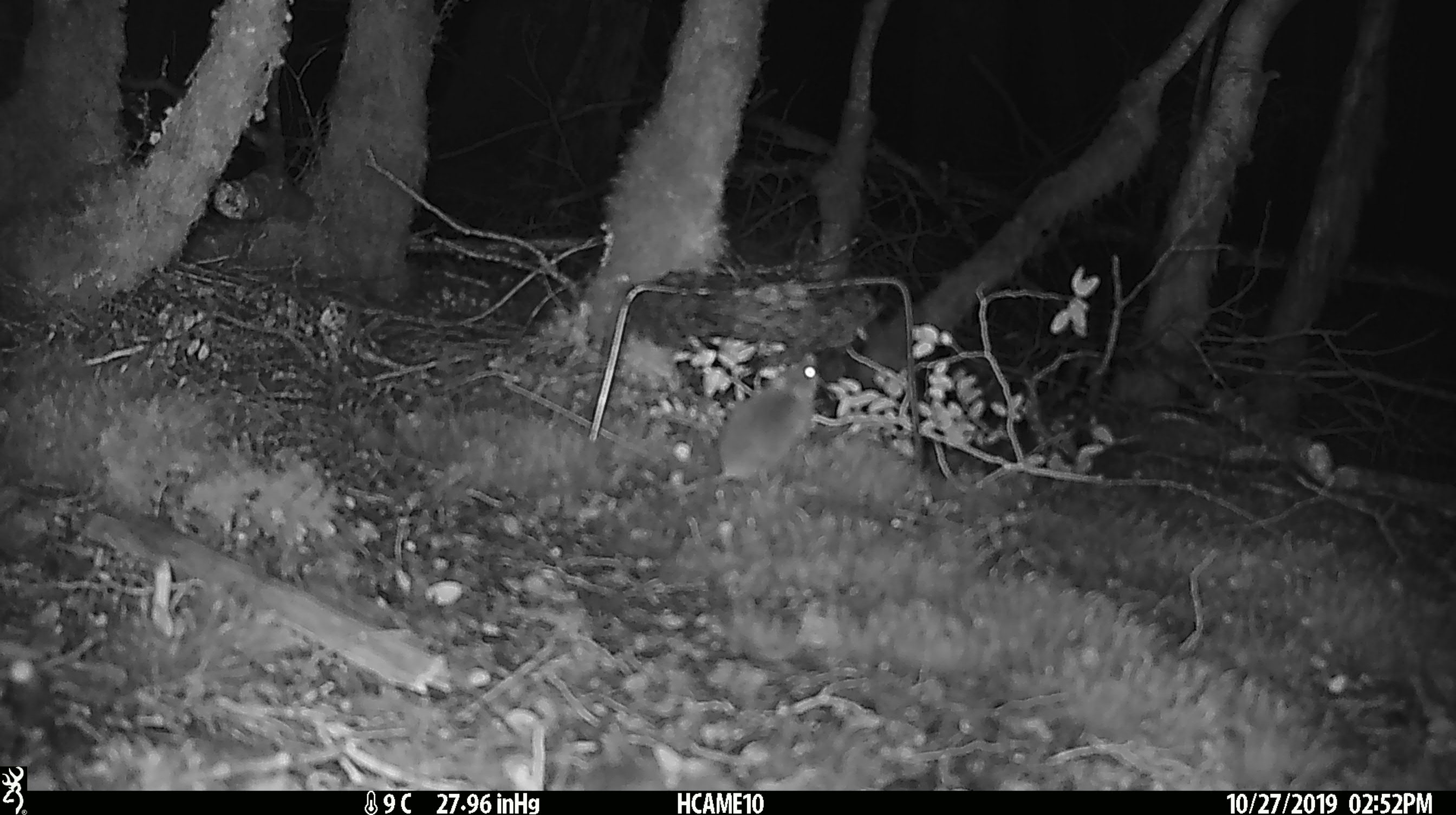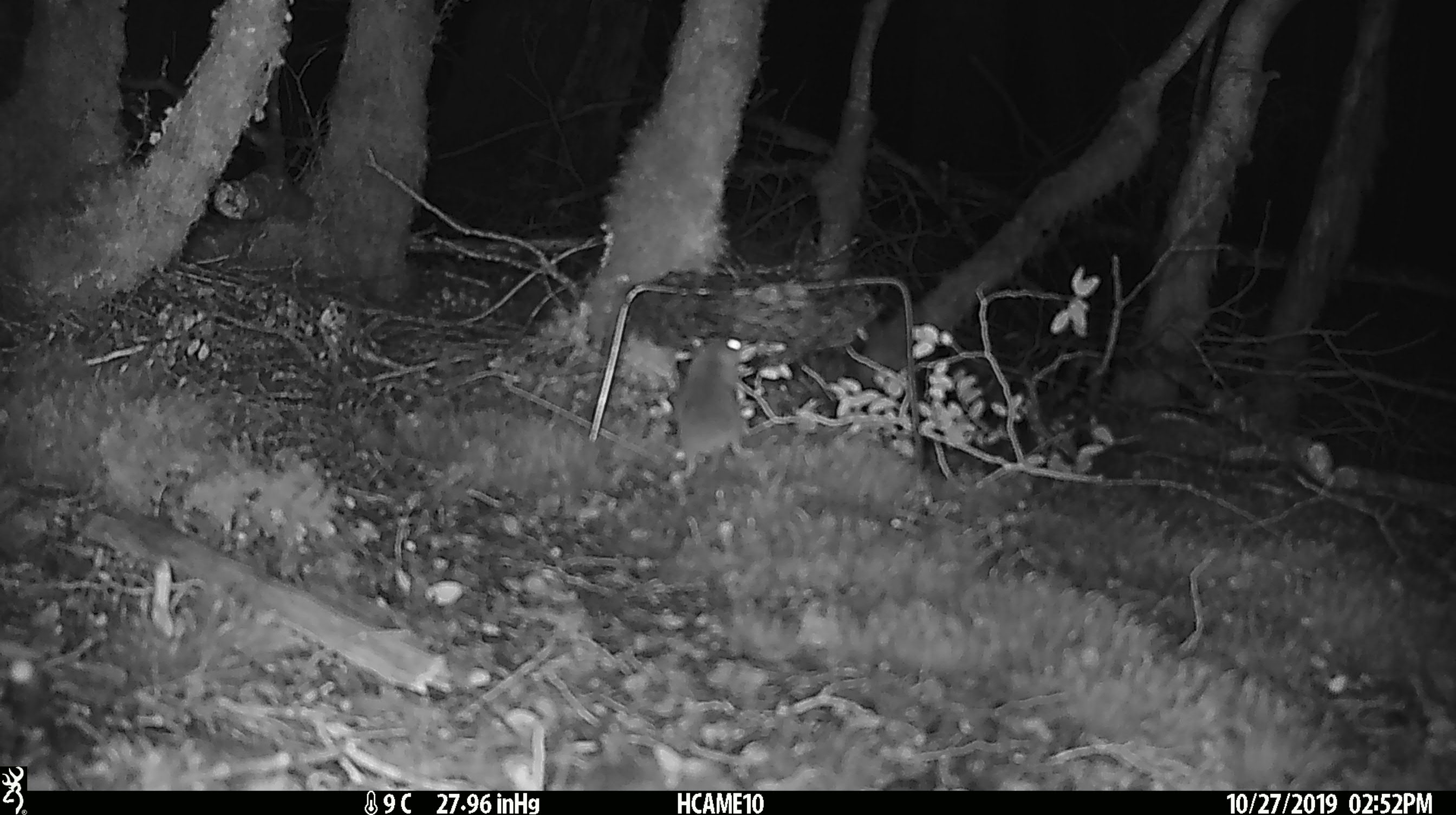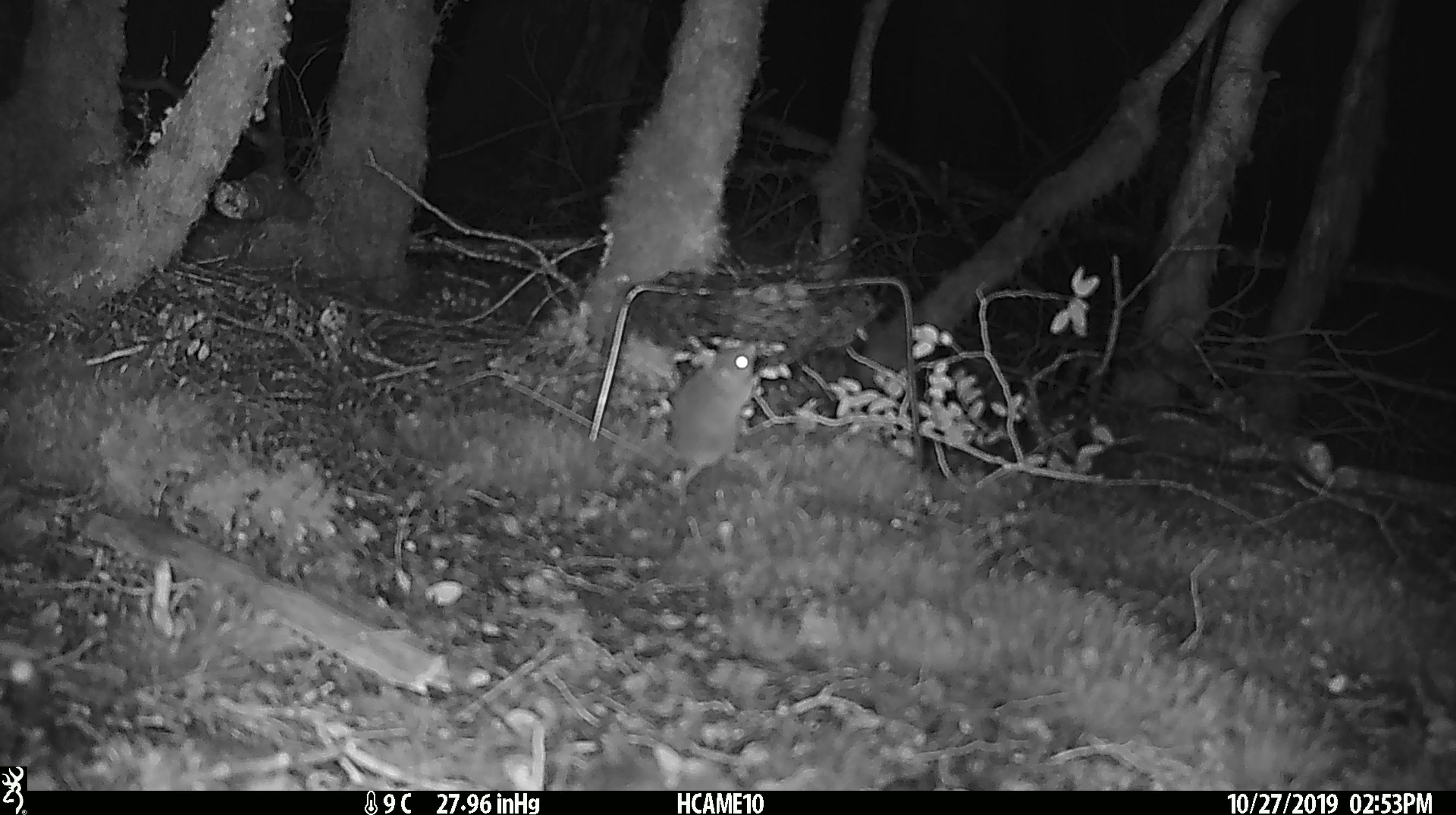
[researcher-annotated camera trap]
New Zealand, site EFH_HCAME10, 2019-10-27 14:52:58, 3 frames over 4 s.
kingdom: Animalia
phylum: Chordata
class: Mammalia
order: Rodentia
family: Muridae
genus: Mus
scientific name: Mus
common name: mouse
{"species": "mouse (Mus)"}